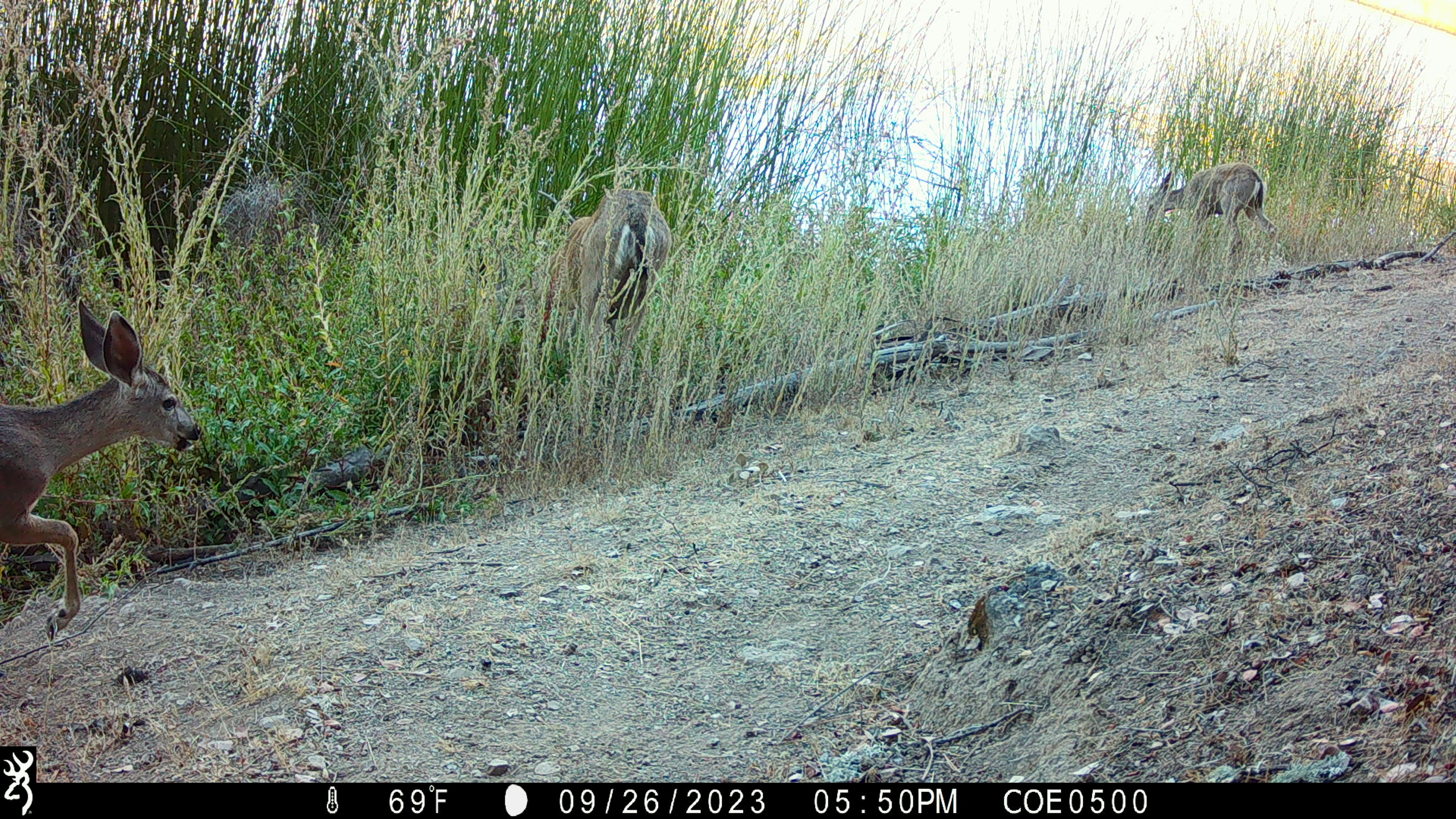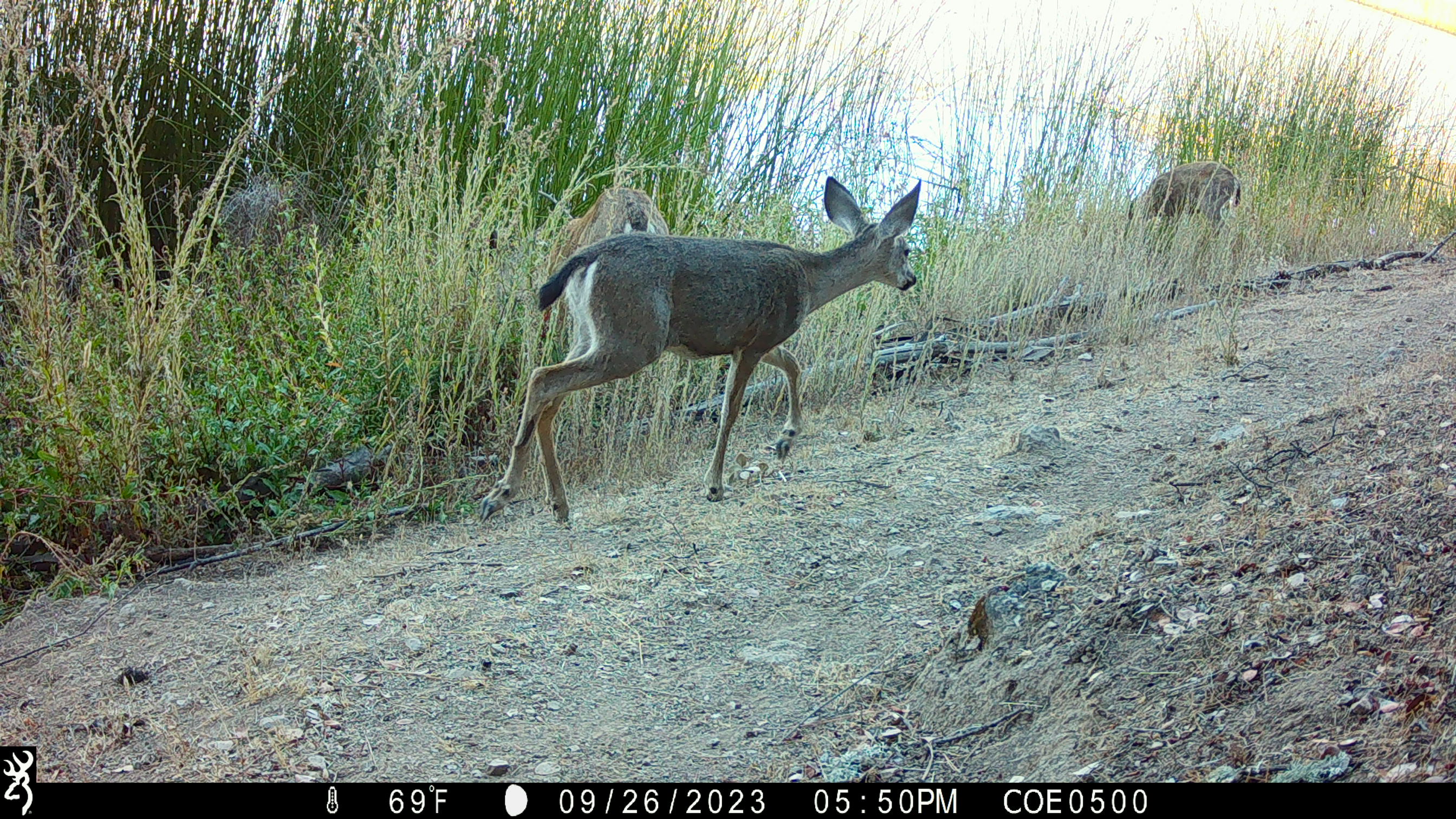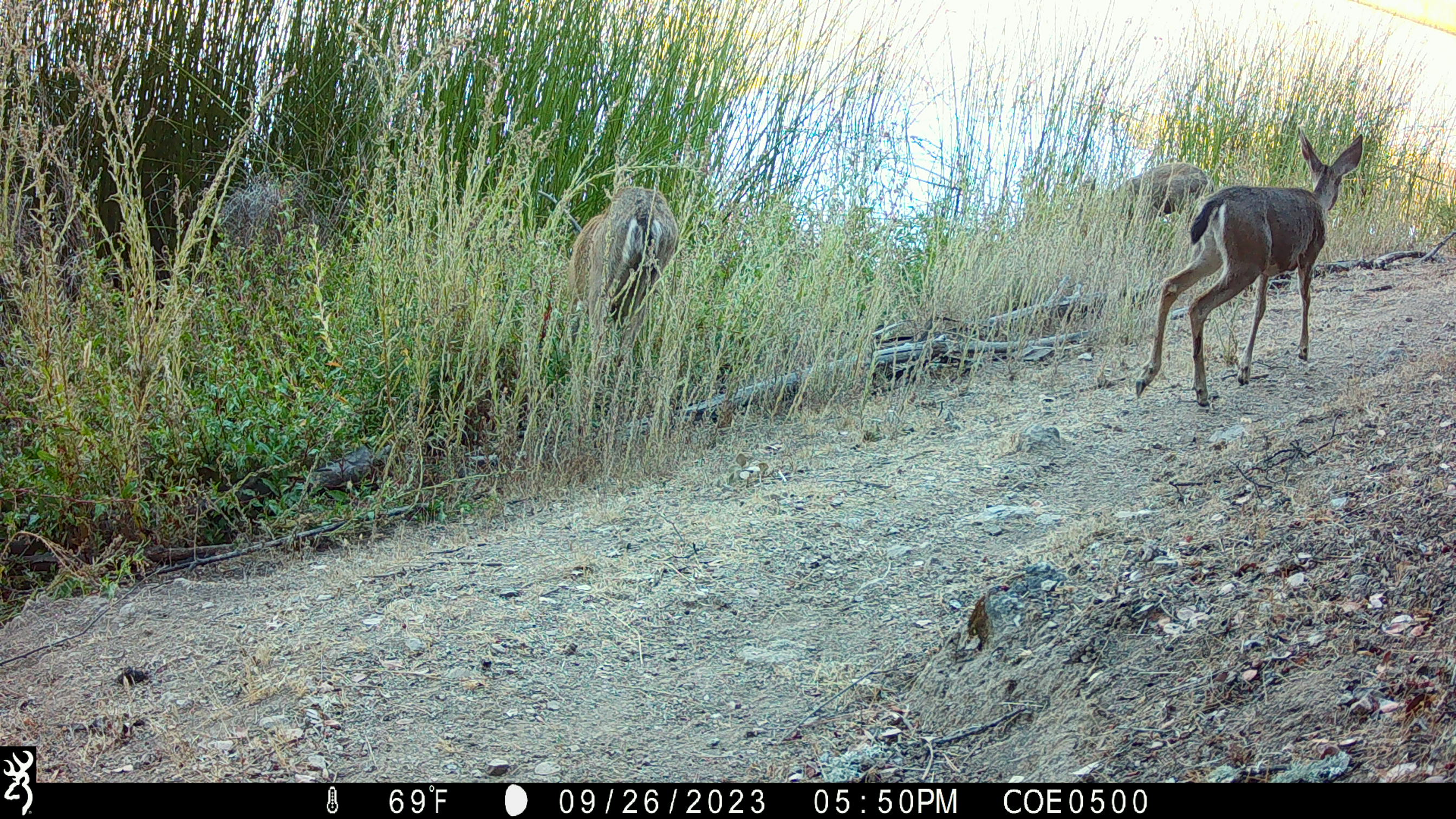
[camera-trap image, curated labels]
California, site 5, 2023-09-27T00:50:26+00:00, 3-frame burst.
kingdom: Animalia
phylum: Chordata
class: Mammalia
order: Artiodactyla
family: Cervidae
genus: Odocoileus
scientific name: Odocoileus hemionus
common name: mule deer